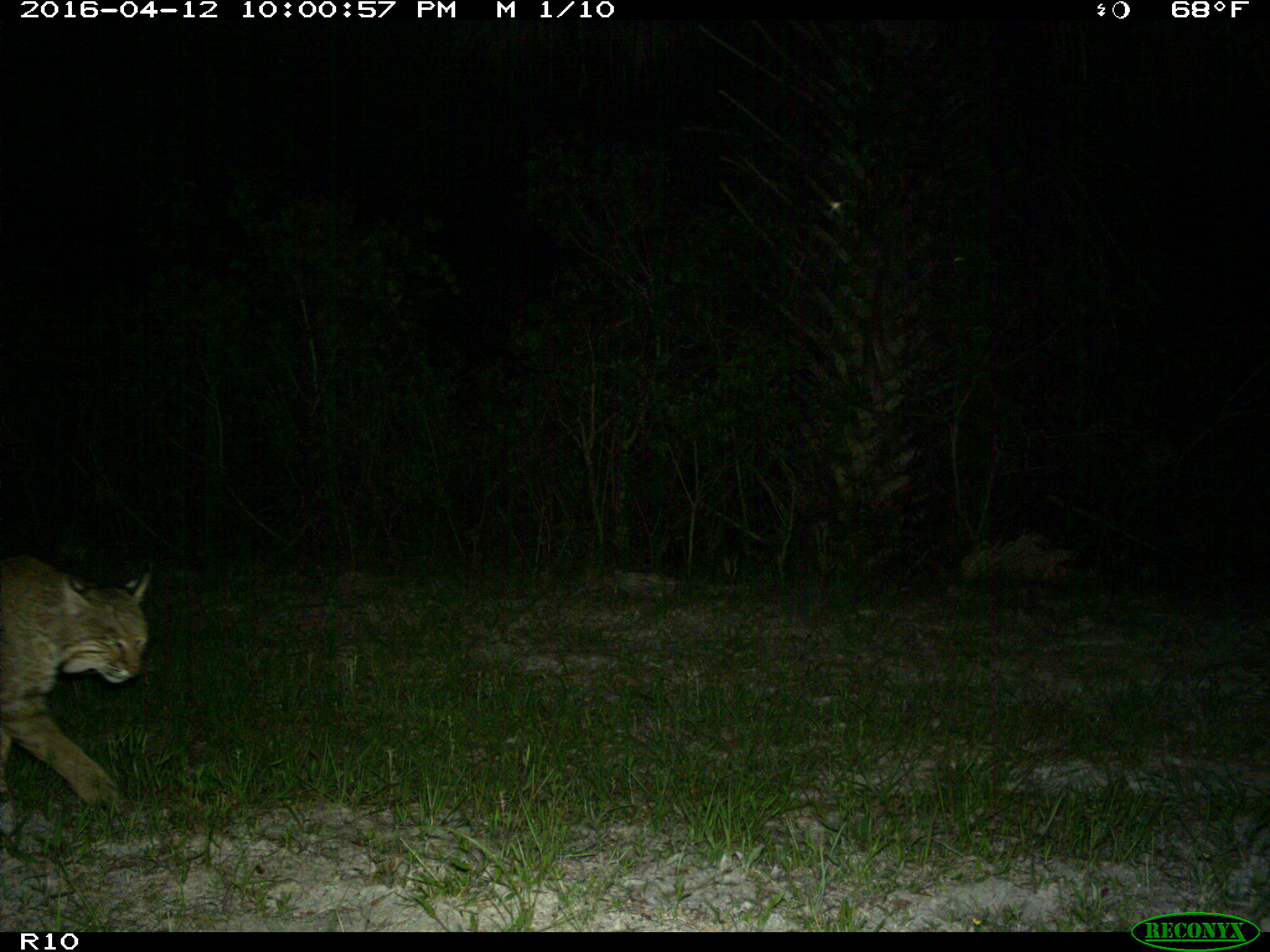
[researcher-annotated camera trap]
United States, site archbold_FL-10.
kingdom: Animalia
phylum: Chordata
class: Mammalia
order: Carnivora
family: Felidae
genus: Lynx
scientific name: Lynx rufus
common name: bobcat